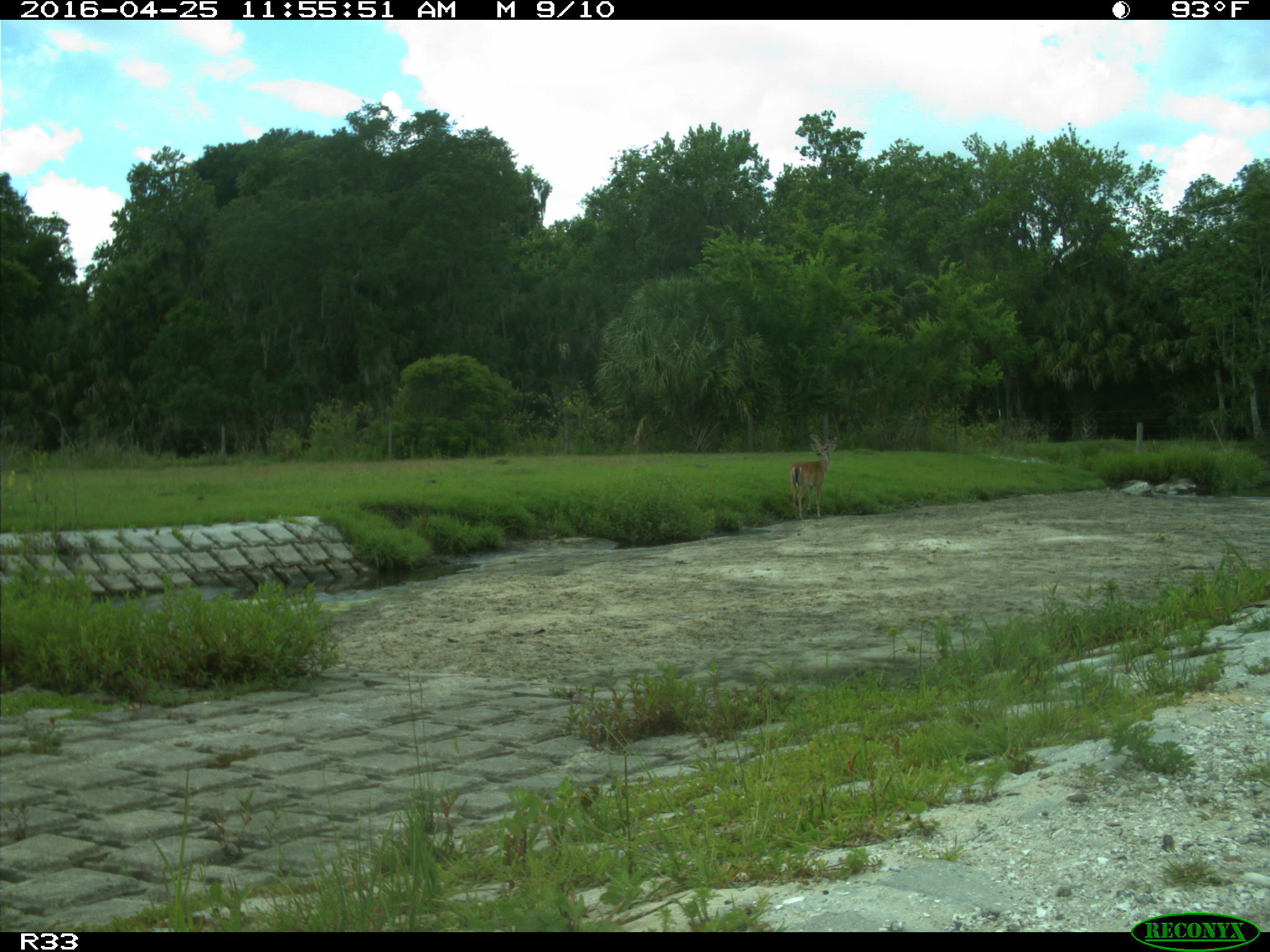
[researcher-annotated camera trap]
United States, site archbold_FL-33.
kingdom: Animalia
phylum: Chordata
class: Mammalia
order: Artiodactyla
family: Cervidae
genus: Odocoileus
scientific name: Odocoileus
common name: deer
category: unidentified deer